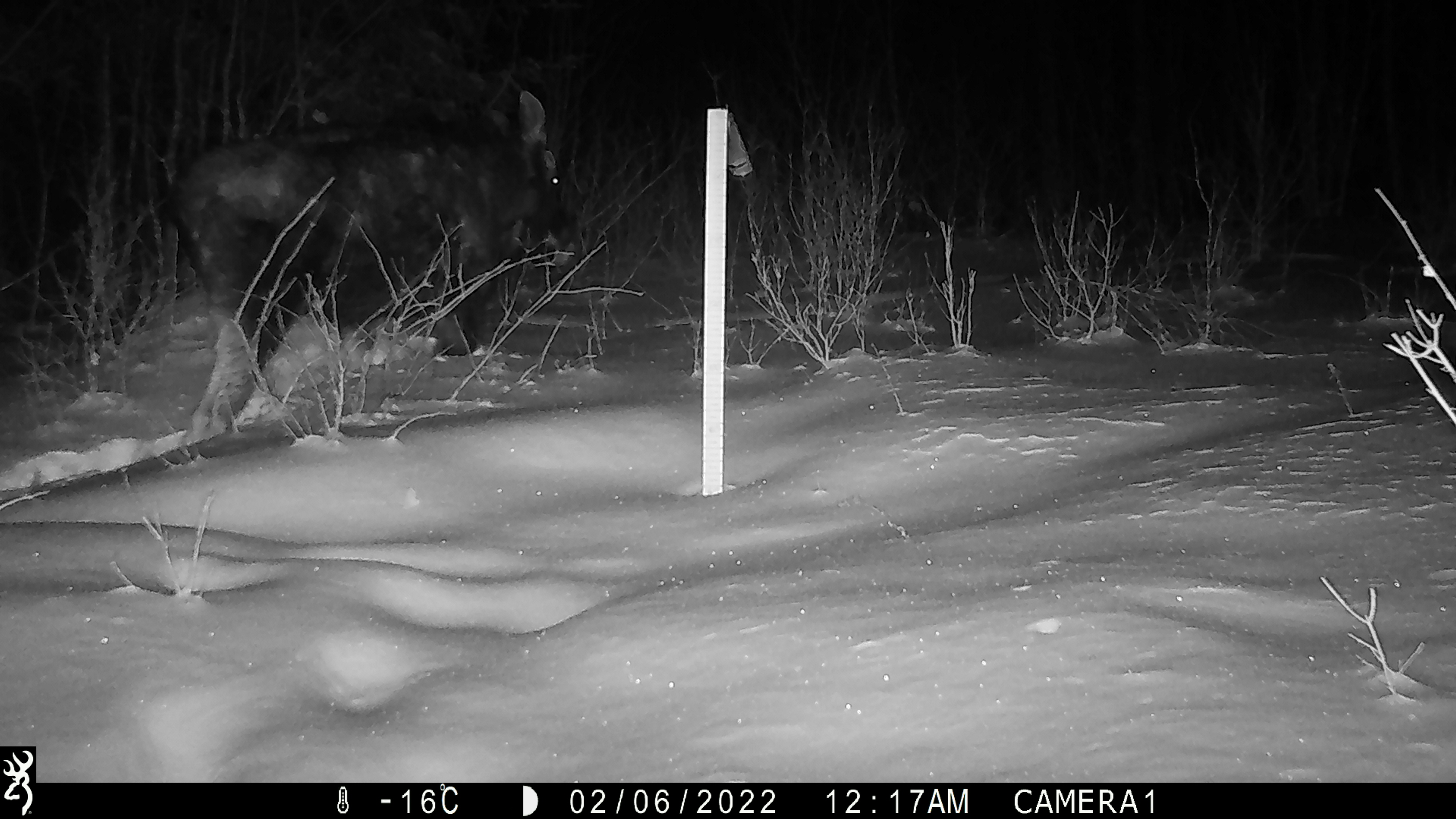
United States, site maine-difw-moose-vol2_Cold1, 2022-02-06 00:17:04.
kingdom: Animalia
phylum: Chordata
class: Mammalia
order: Artiodactyla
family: Cervidae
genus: Alces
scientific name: Alces alces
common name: moose